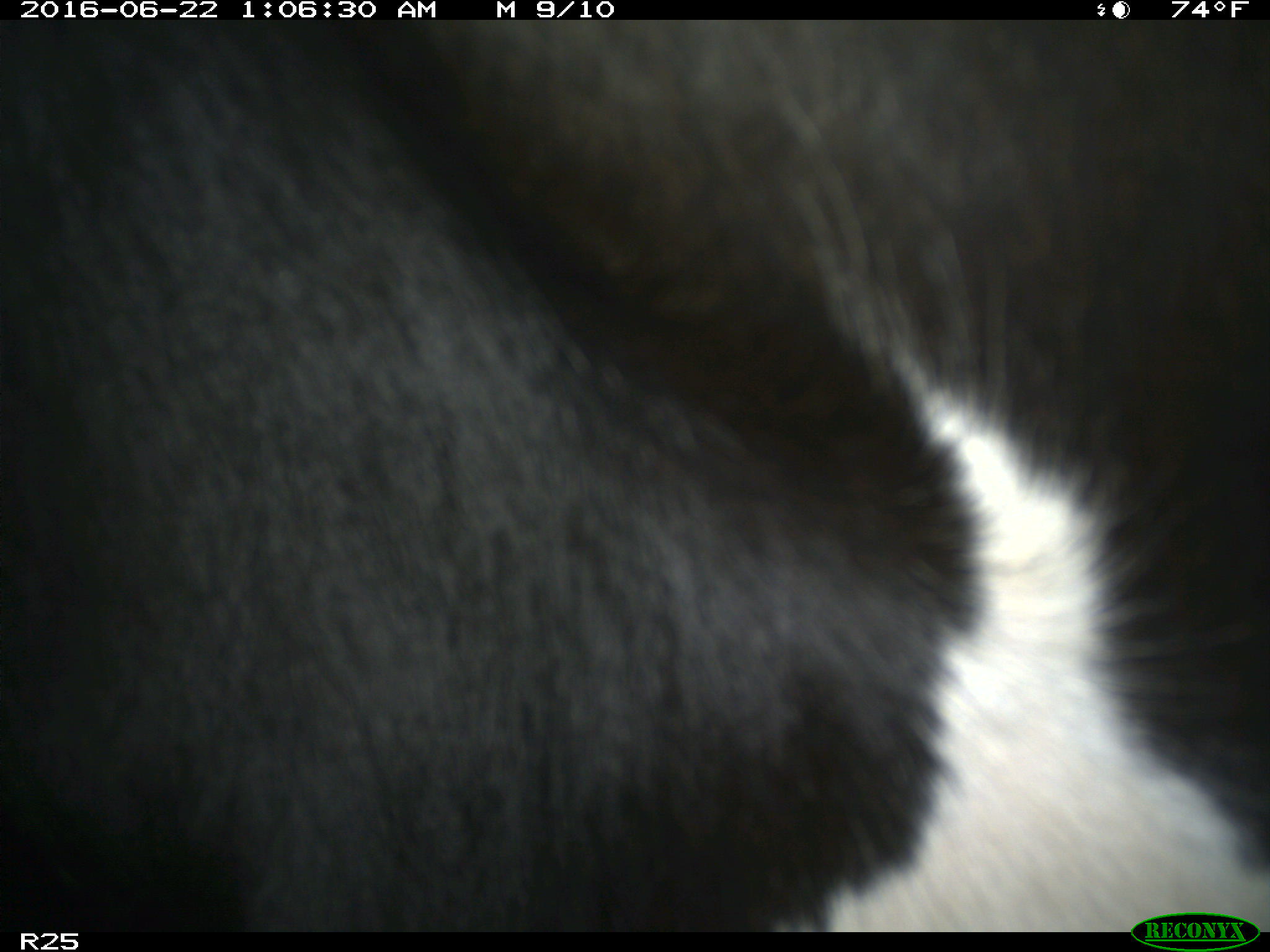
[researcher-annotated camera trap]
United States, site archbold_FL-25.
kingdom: Animalia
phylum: Chordata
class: Mammalia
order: Artiodactyla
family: Bovidae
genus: Bos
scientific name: Bos taurus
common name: domestic cow